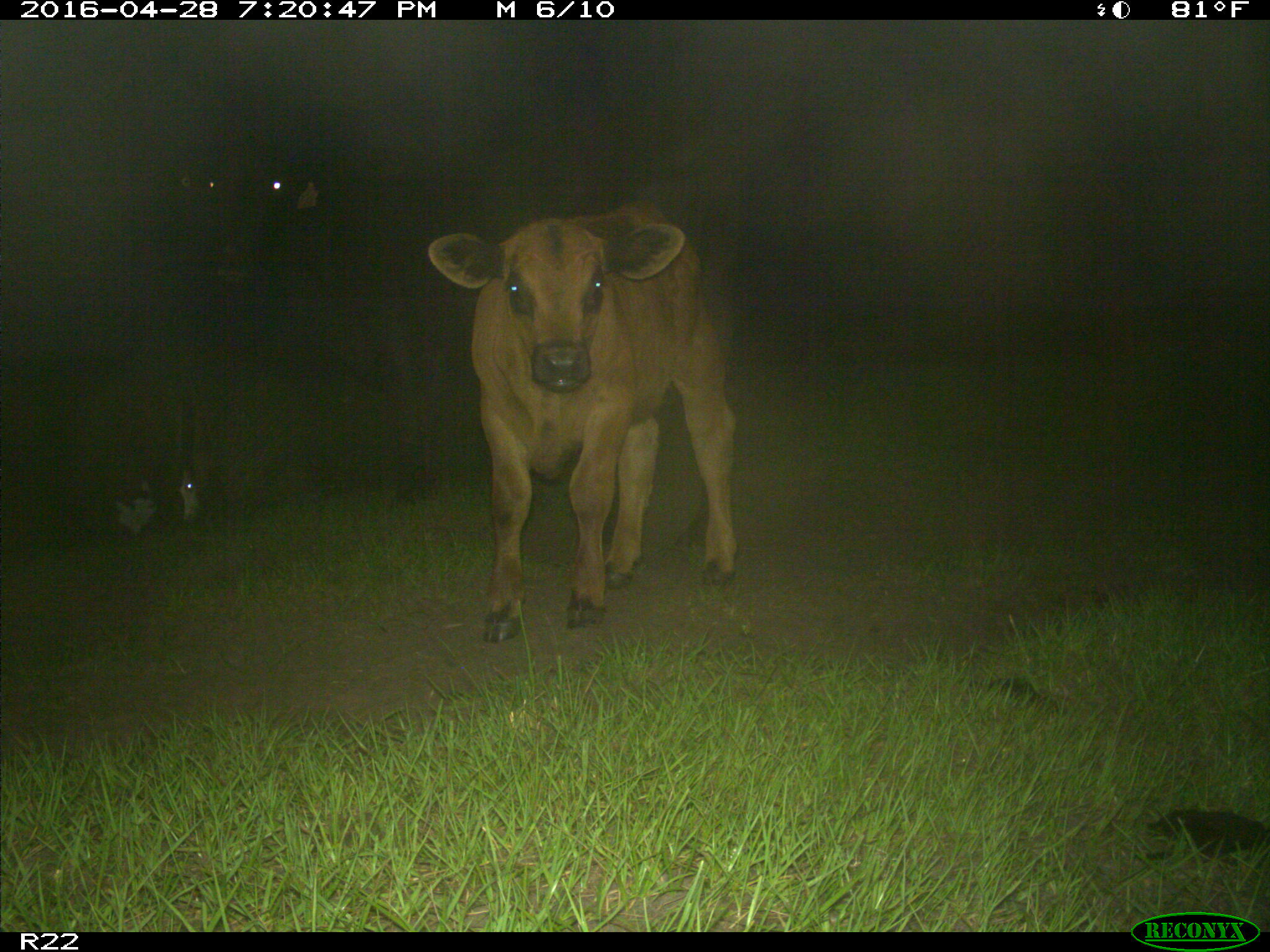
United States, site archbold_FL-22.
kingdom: Animalia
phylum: Chordata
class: Mammalia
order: Artiodactyla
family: Bovidae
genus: Bos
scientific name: Bos taurus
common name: domestic cow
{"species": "Bos taurus (domestic cow)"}